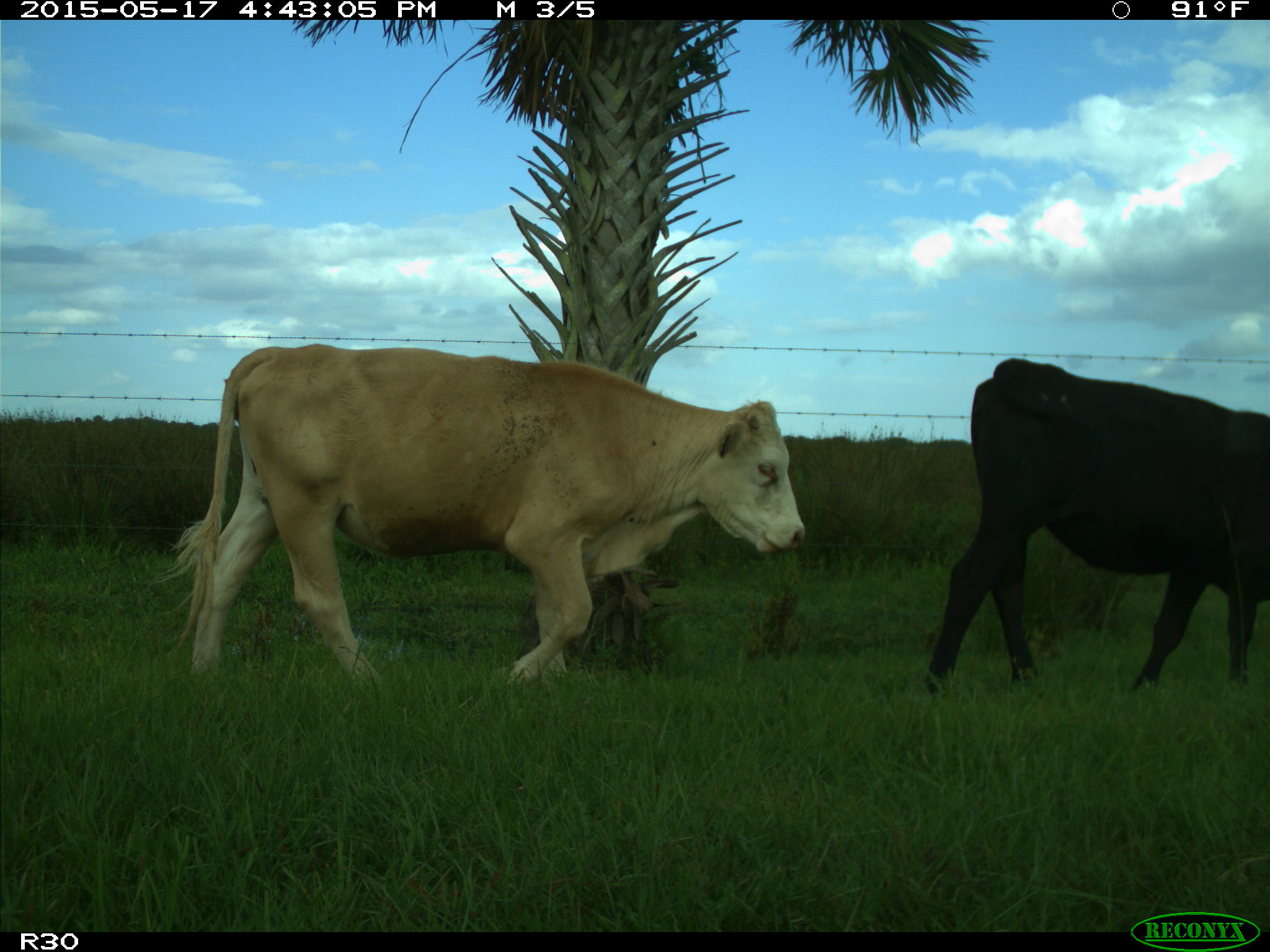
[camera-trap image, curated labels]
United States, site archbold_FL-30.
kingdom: Animalia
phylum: Chordata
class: Mammalia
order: Artiodactyla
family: Bovidae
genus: Bos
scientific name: Bos taurus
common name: domestic cow